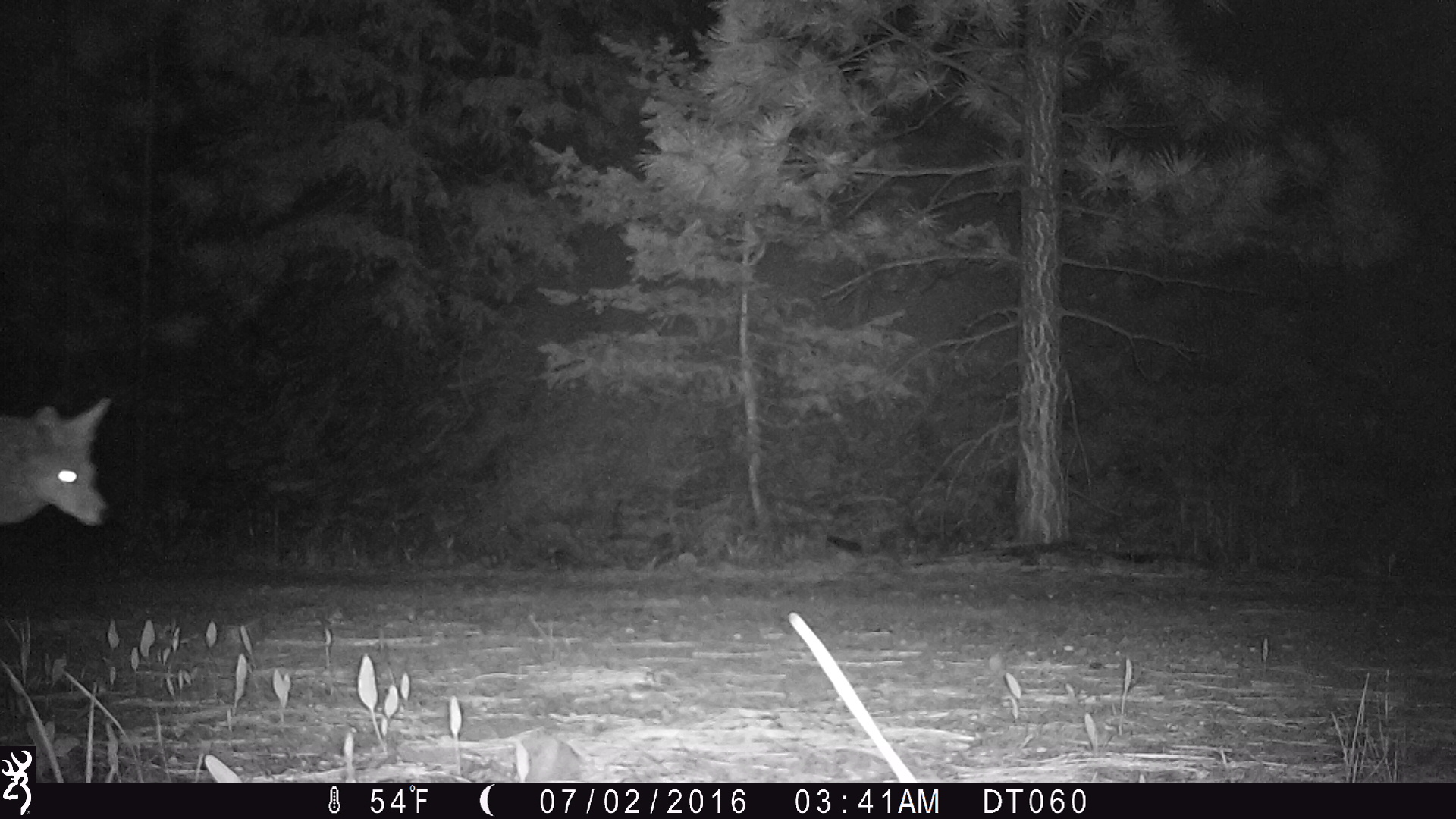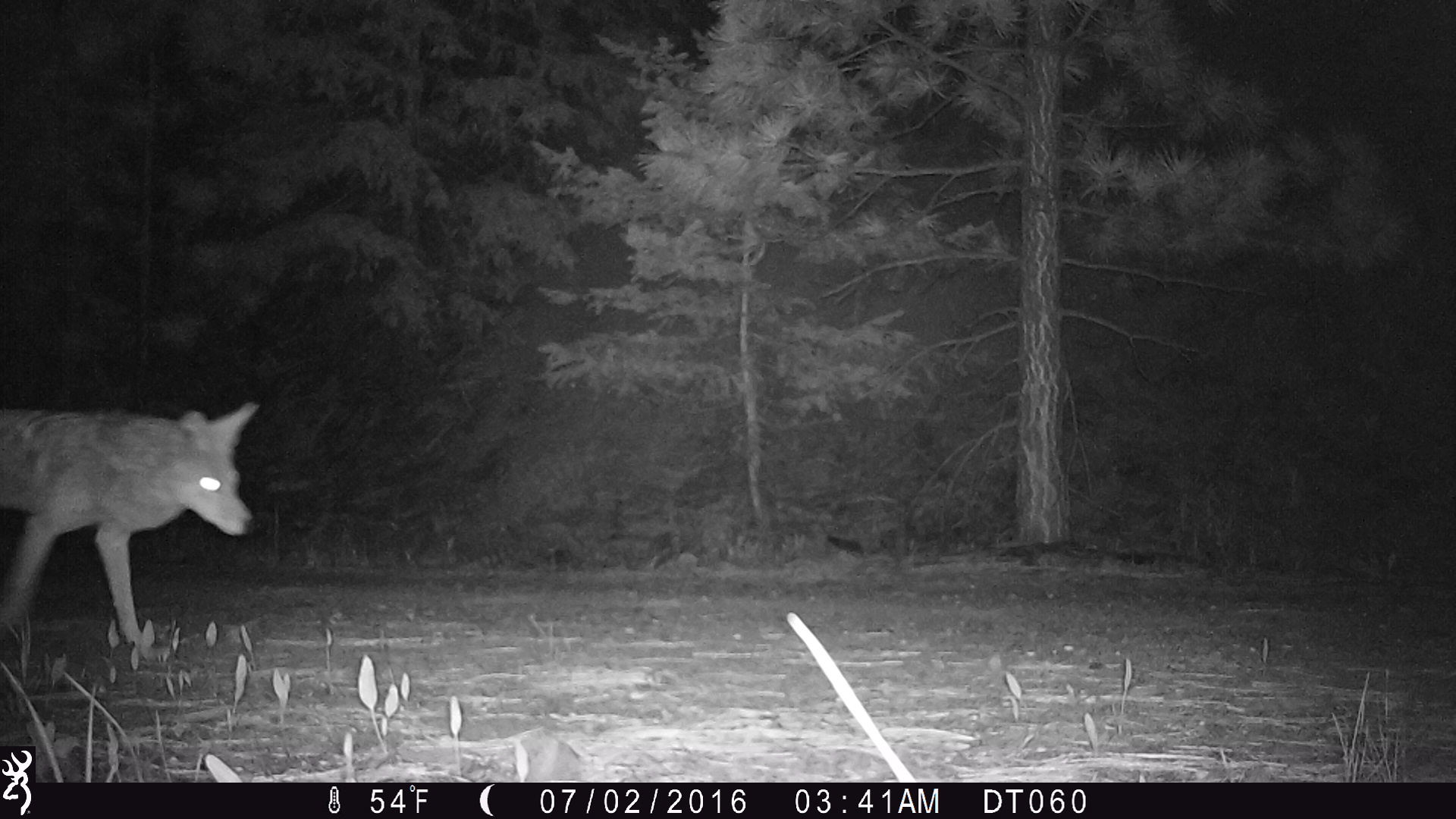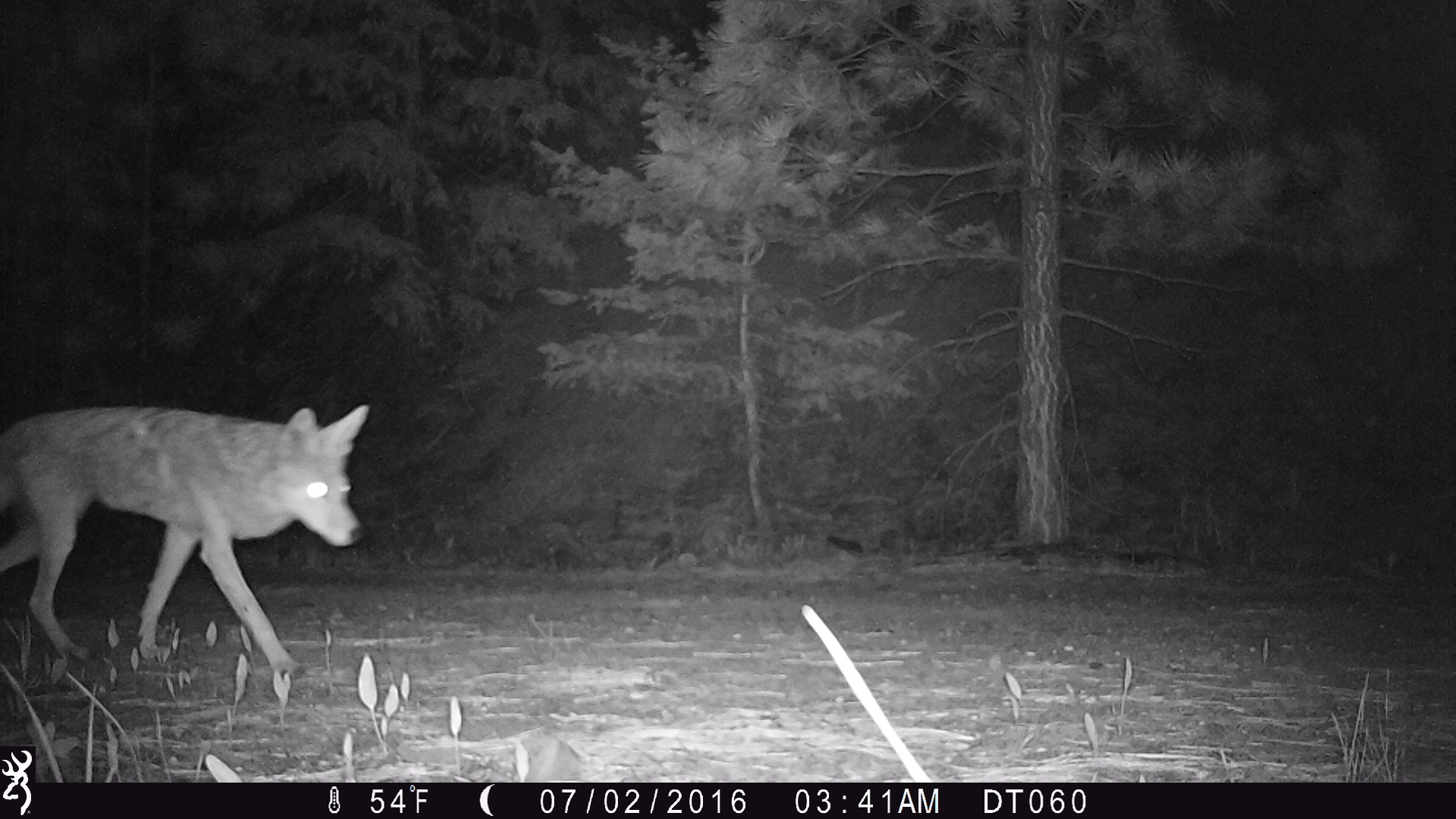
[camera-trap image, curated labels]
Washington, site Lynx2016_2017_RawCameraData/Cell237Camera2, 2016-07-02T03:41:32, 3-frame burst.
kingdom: Animalia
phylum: Chordata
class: Mammalia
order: Carnivora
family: Canidae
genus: Canis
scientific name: Canis latrans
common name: coyote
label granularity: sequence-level